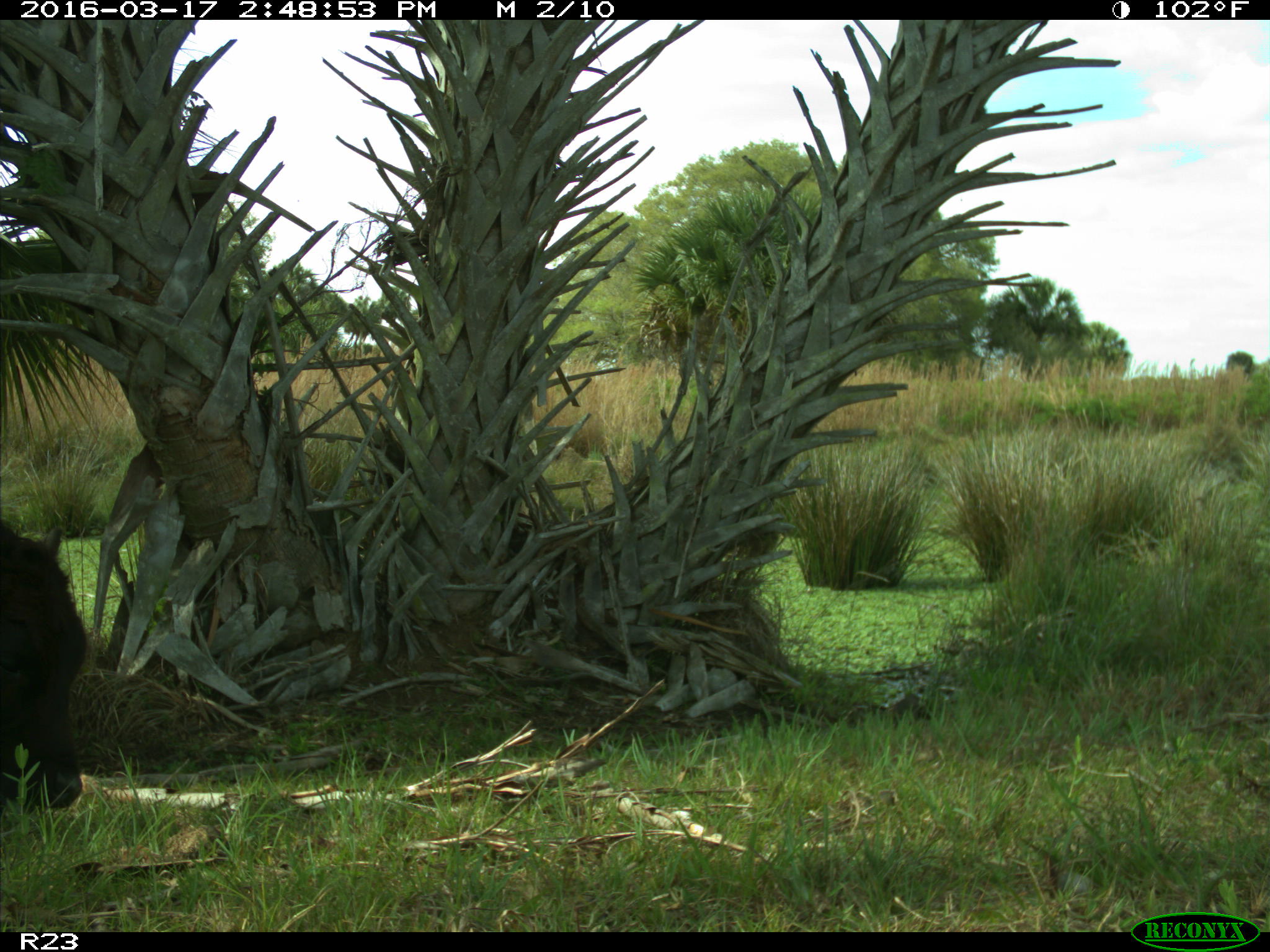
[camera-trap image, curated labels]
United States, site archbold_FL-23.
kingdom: Animalia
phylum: Chordata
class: Mammalia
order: Artiodactyla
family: Bovidae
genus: Bos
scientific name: Bos taurus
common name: domestic cow